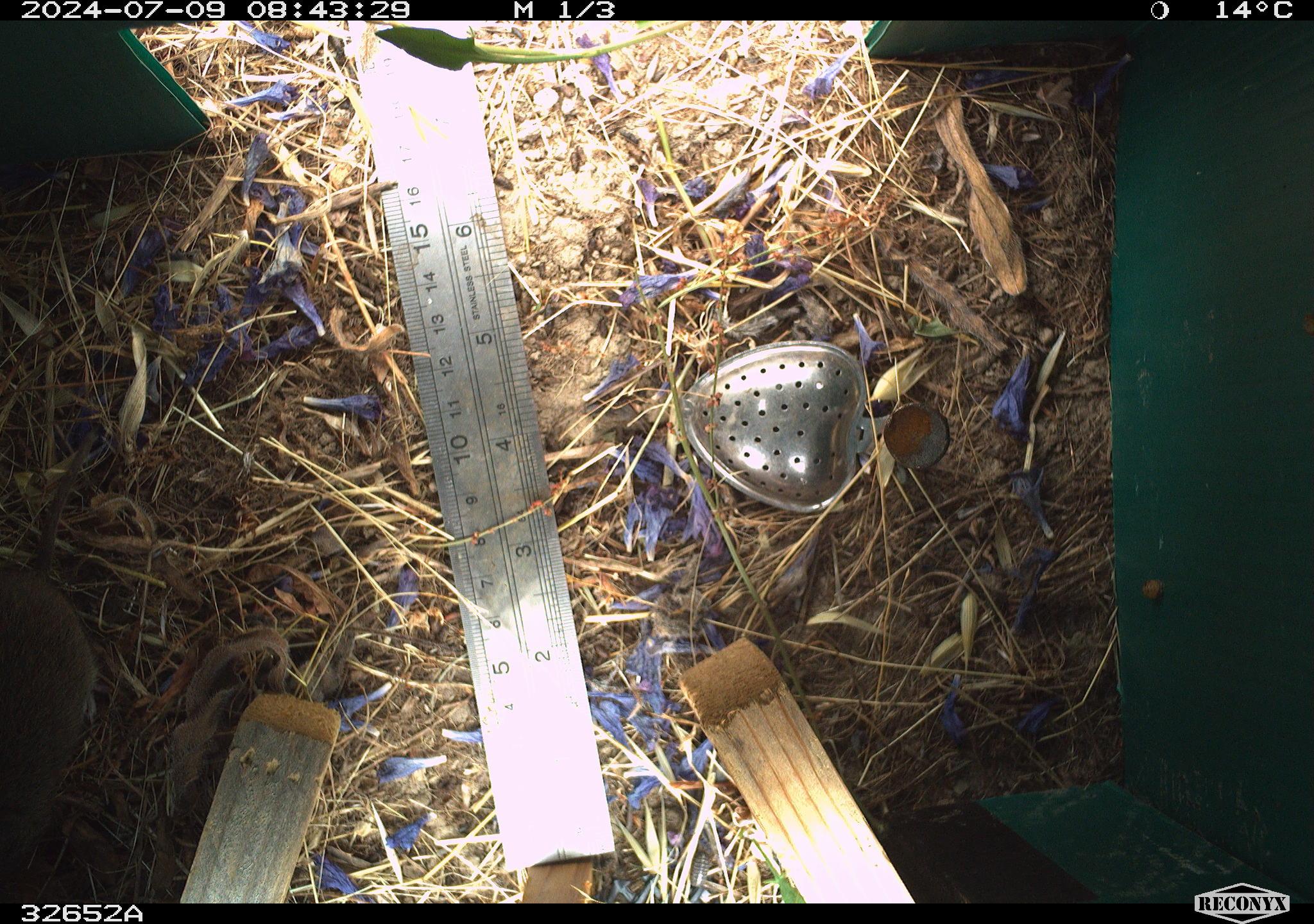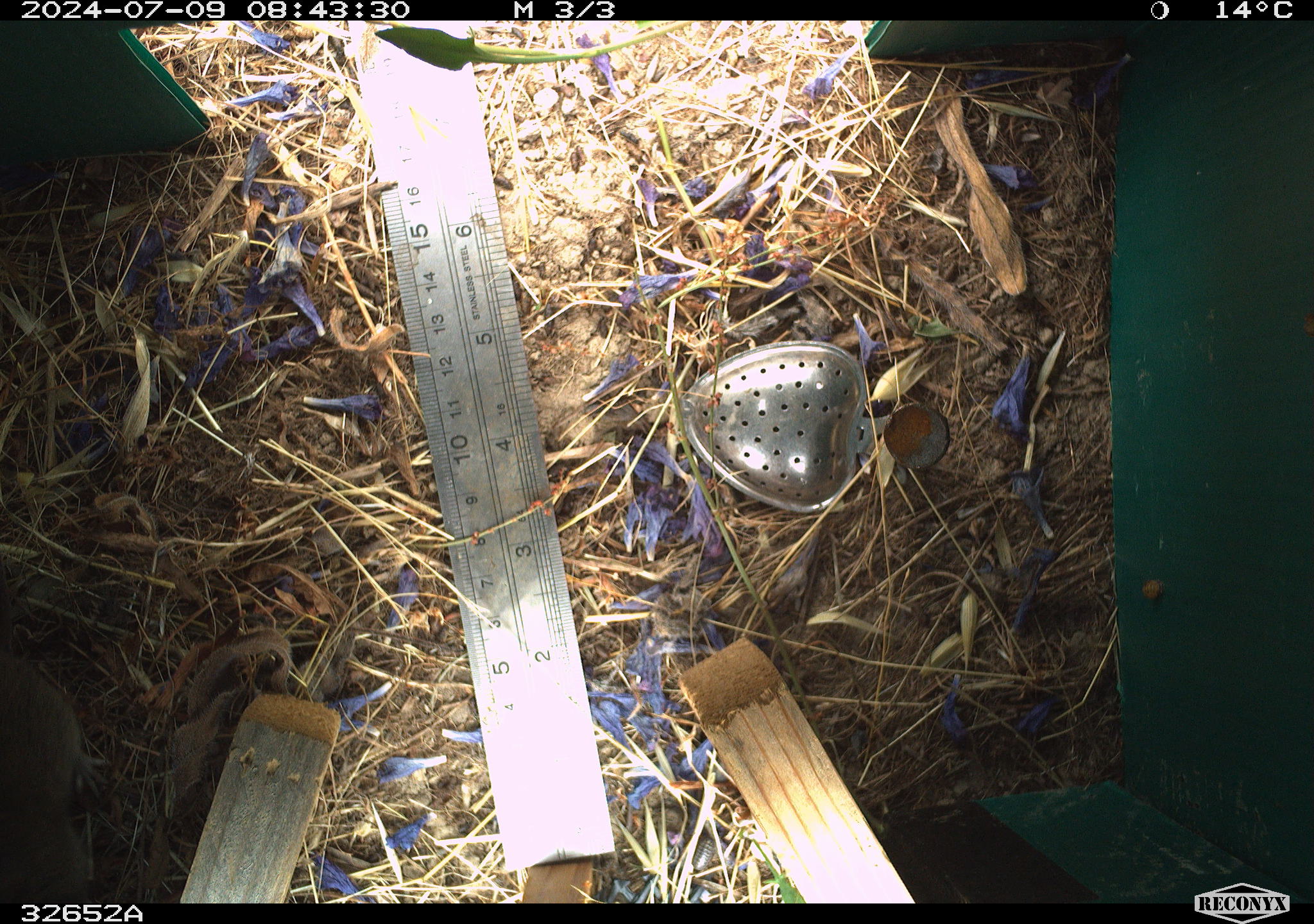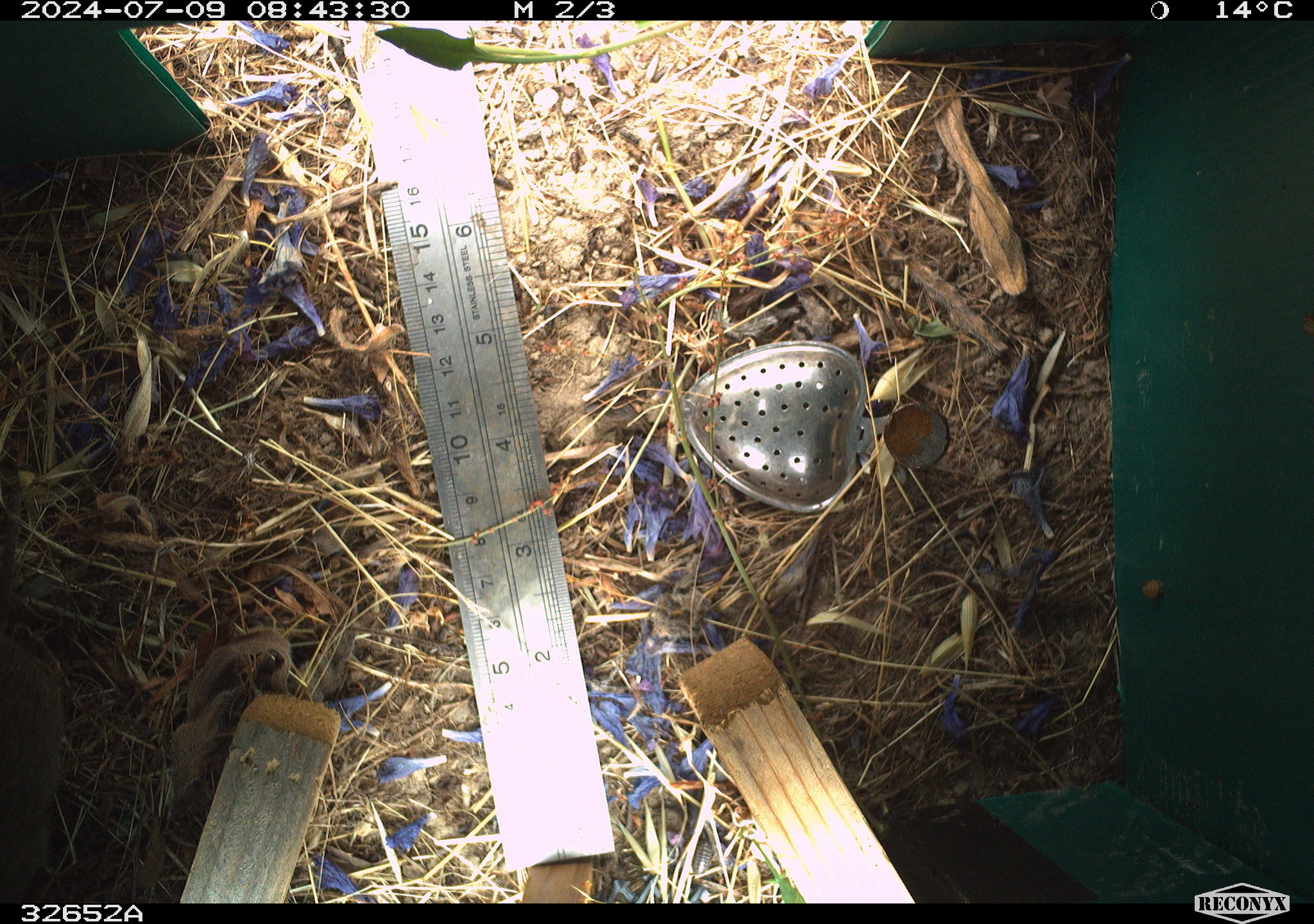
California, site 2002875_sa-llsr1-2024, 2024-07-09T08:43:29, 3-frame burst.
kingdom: Animalia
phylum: Chordata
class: Mammalia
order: Rodentia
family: Cricetidae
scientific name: Arvicolinae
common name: voles, lemmings, and muskrats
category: arvicolinae subfamily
Arvicolinae subfamily (voles, lemmings, and muskrats) (Arvicolinae).